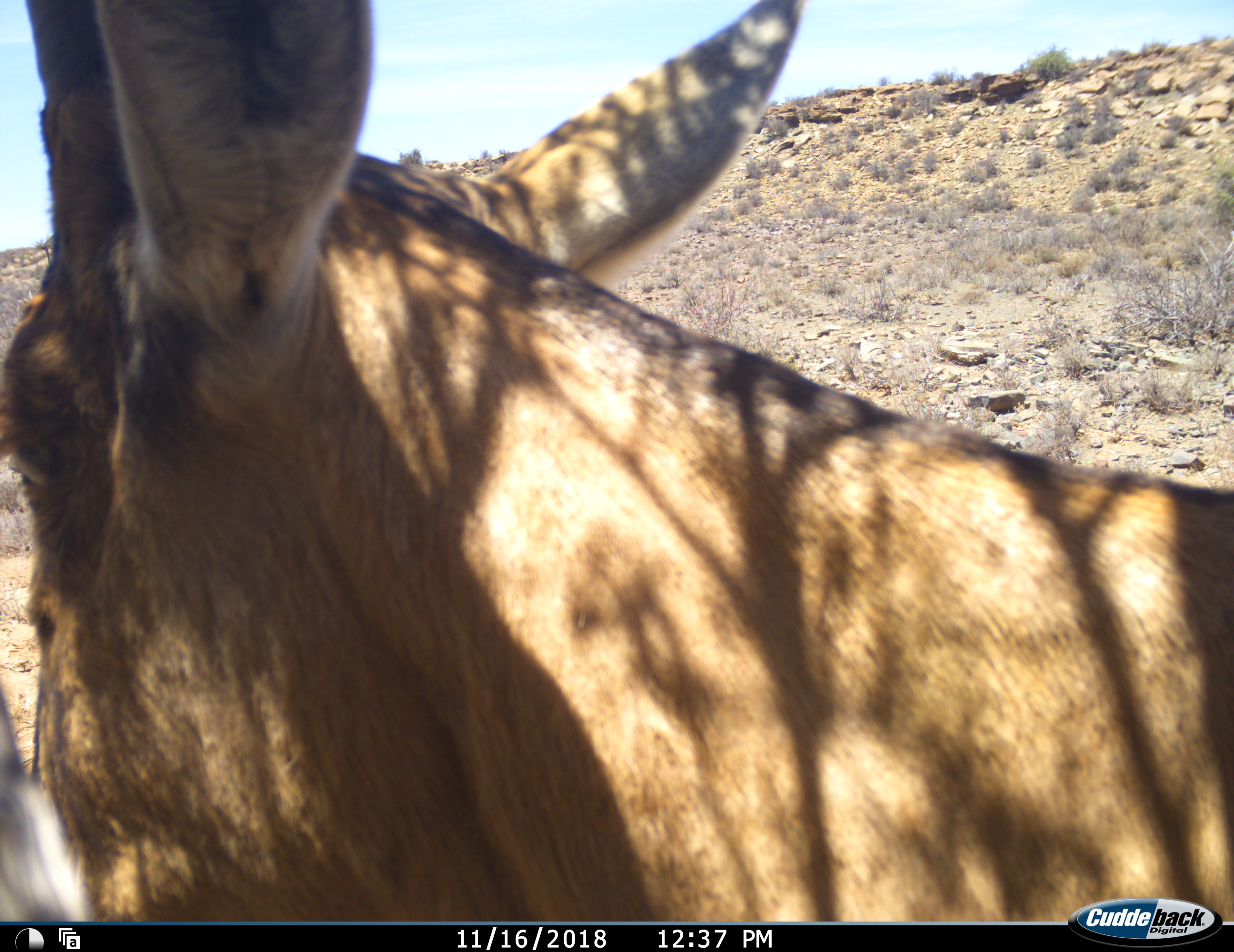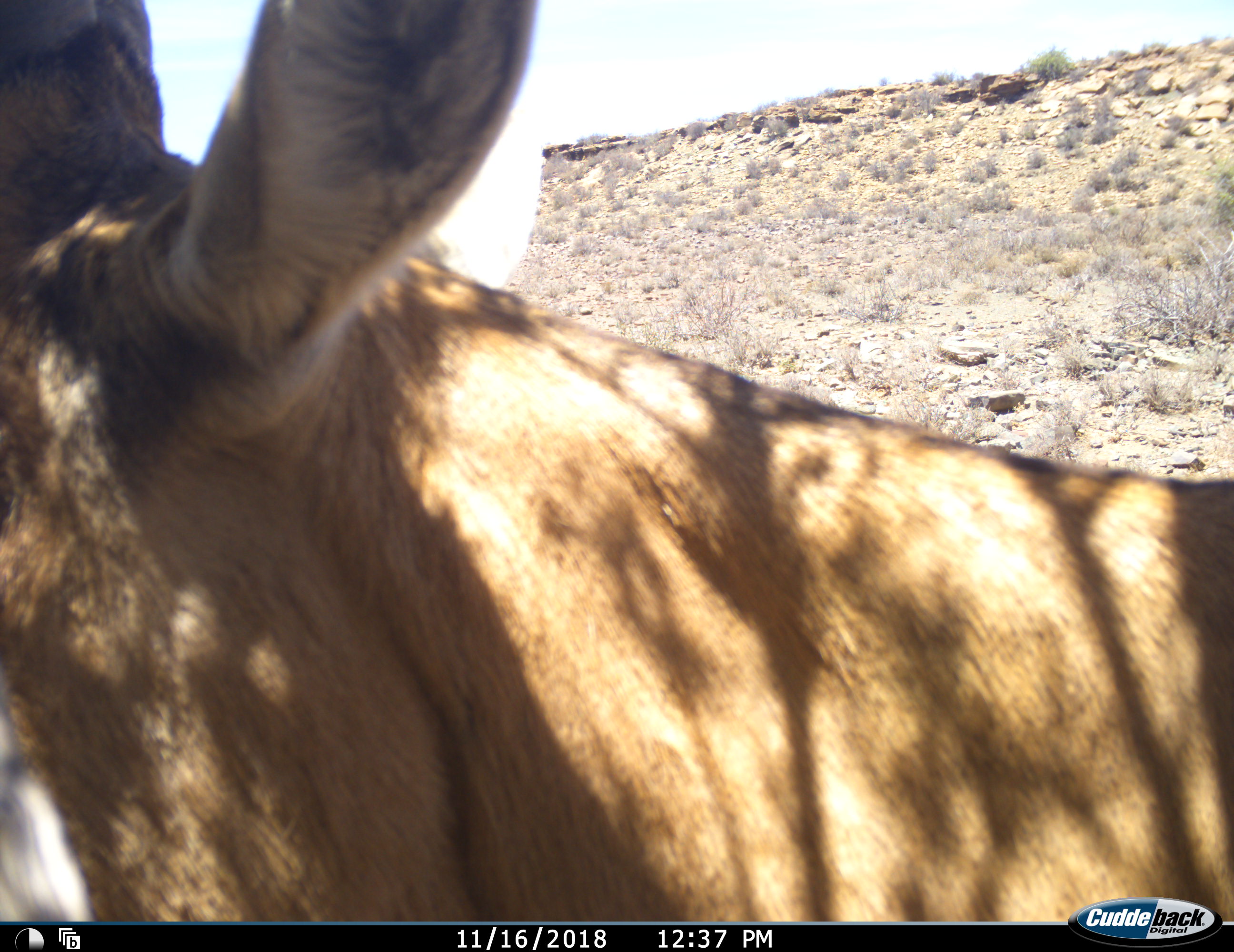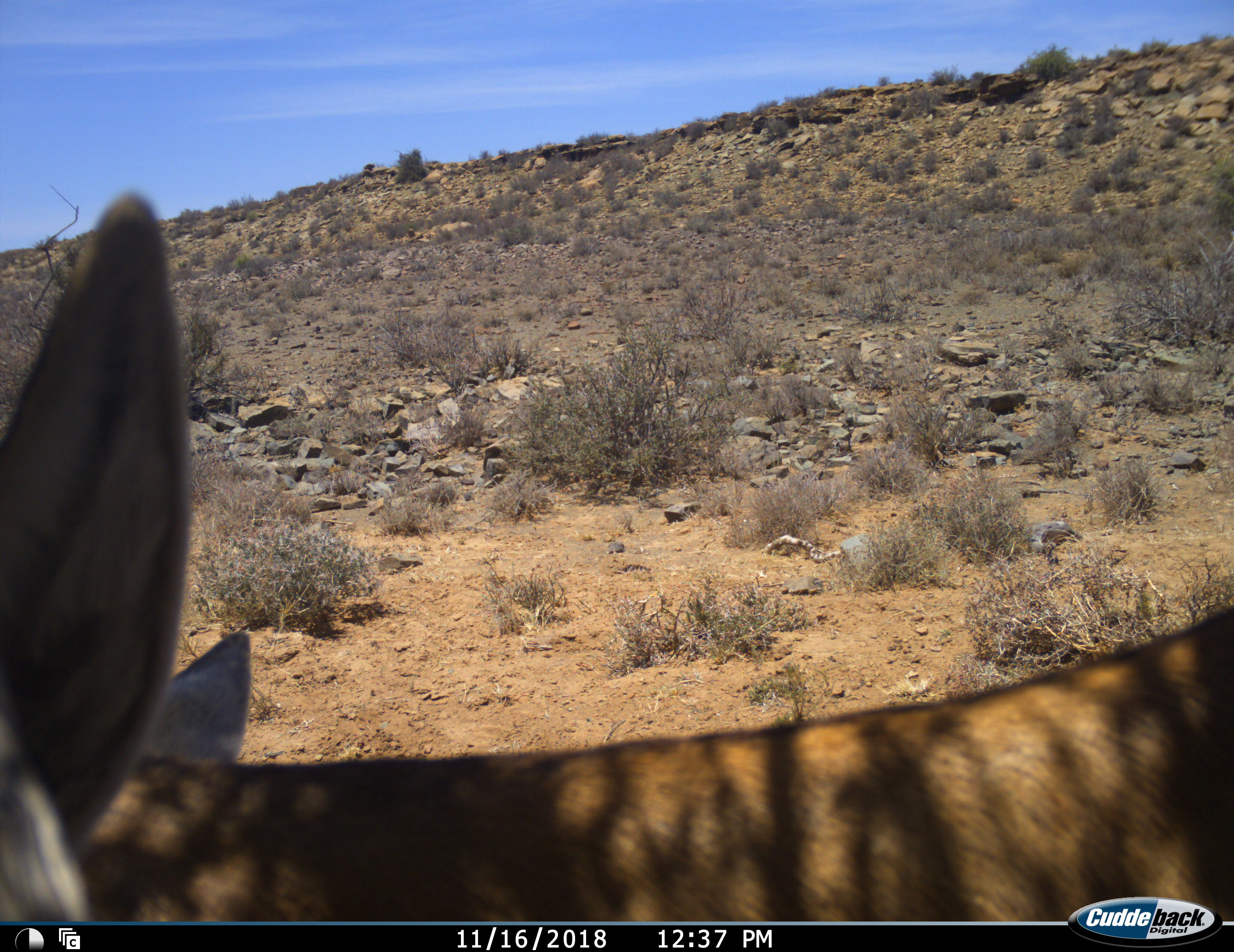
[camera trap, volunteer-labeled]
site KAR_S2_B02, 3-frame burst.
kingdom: Animalia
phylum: Chordata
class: Mammalia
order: Artiodactyla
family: Bovidae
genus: Alcelaphus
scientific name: Alcelaphus buselaphus caama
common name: red hartebeest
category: hartebeestred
Hartebeestred (red hartebeest) (Alcelaphus buselaphus caama), count 1. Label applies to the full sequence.